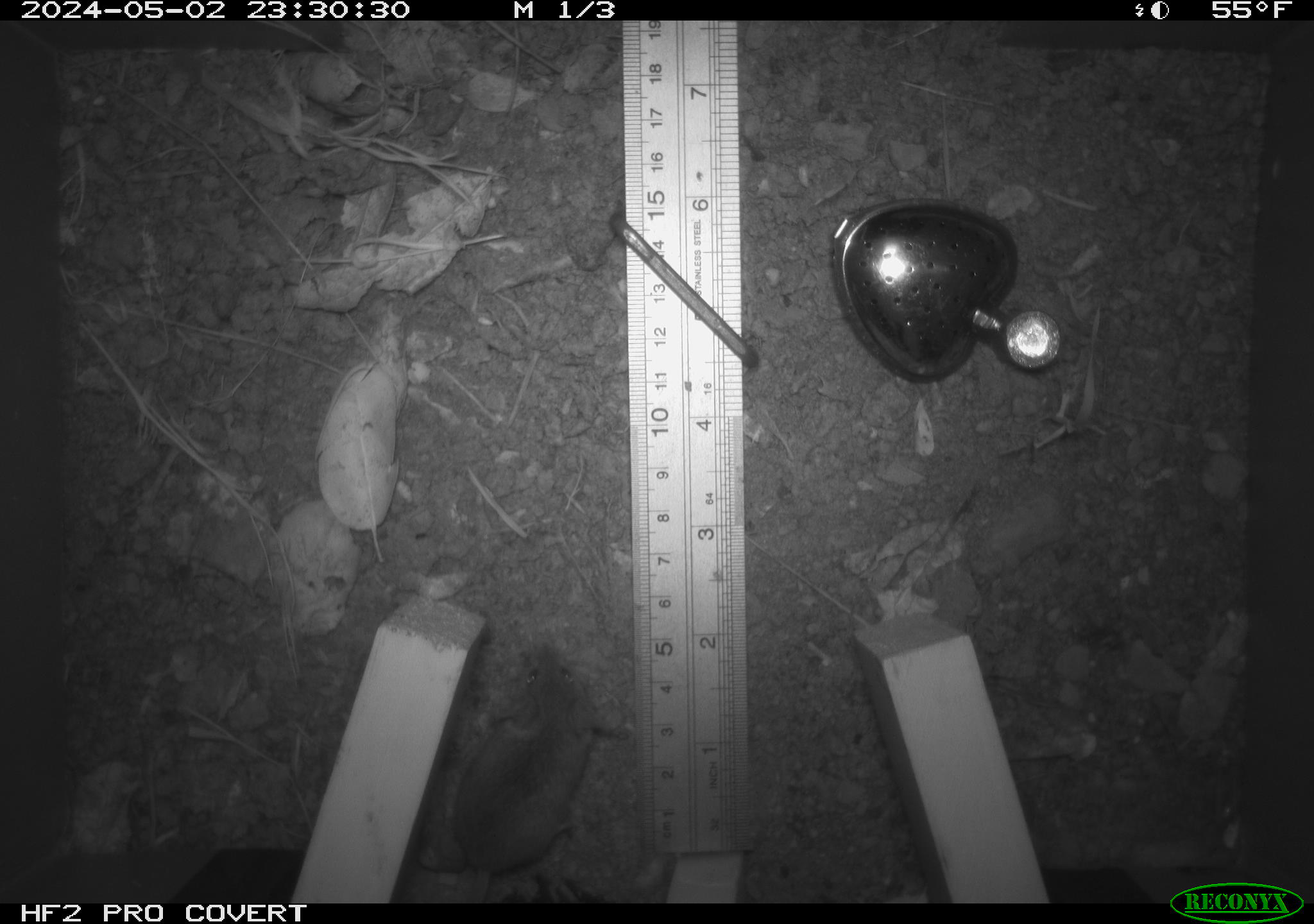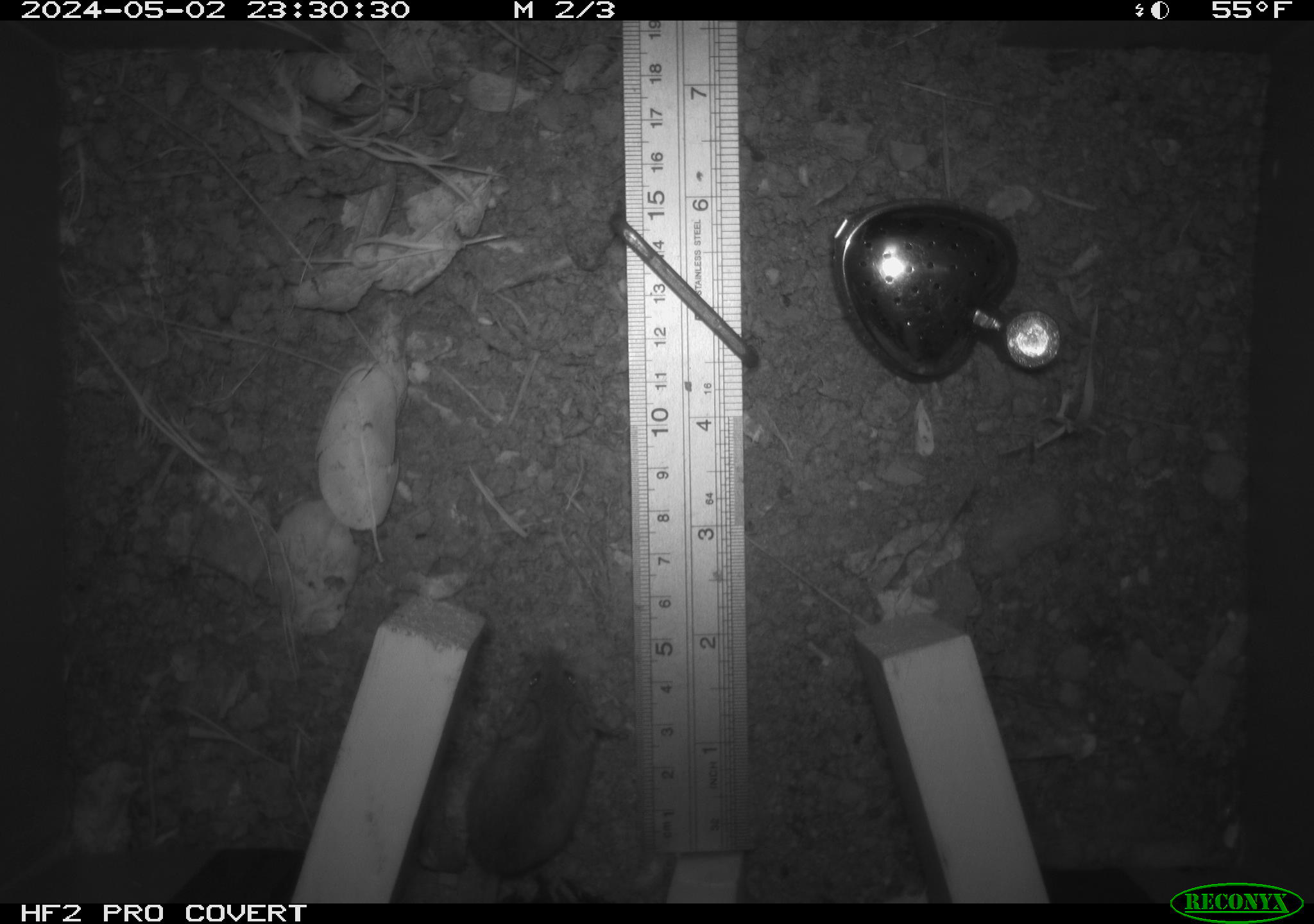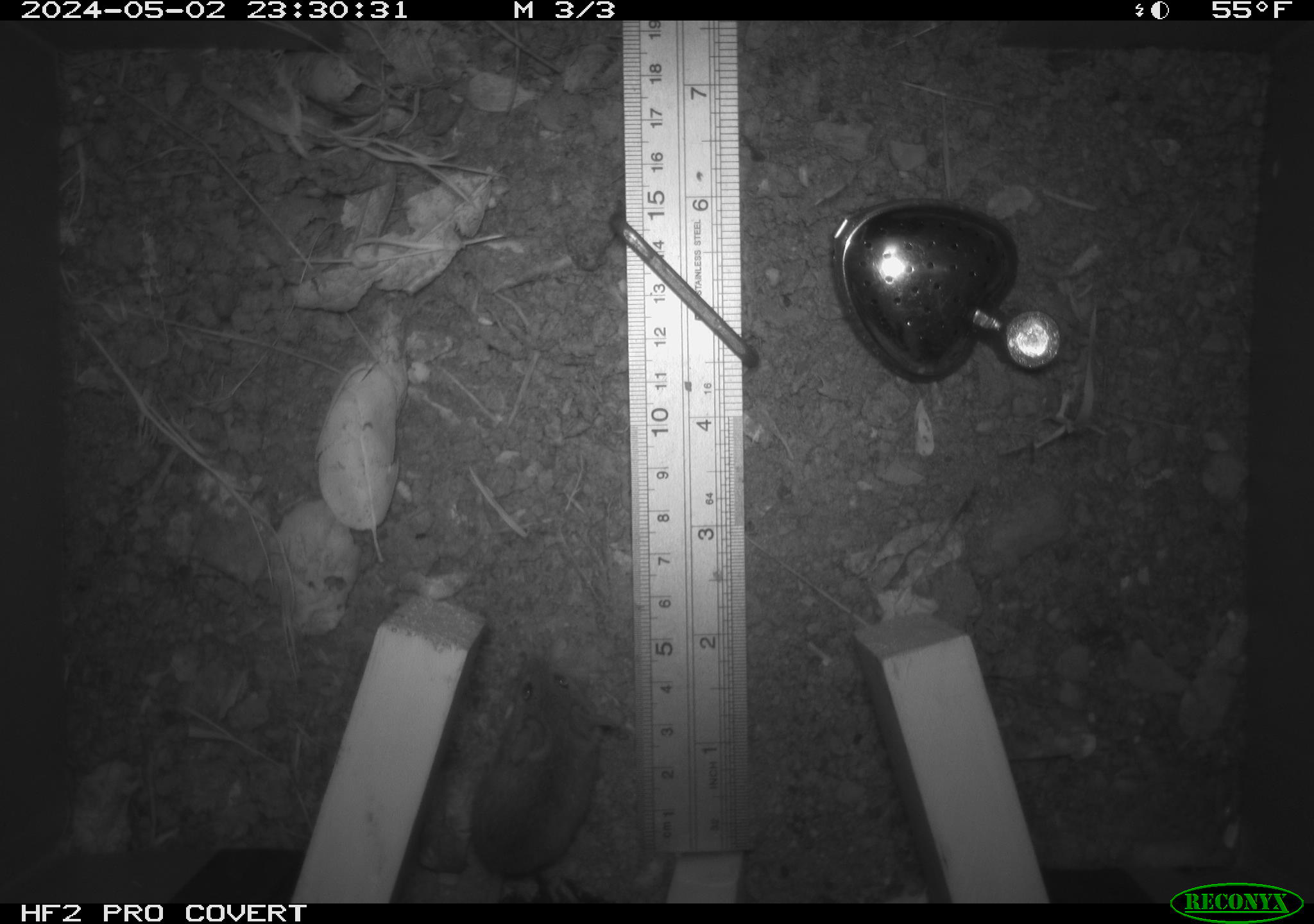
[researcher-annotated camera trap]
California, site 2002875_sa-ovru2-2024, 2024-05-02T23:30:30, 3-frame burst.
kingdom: Animalia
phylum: Chordata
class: Mammalia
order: Rodentia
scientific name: Rodentia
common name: rodent